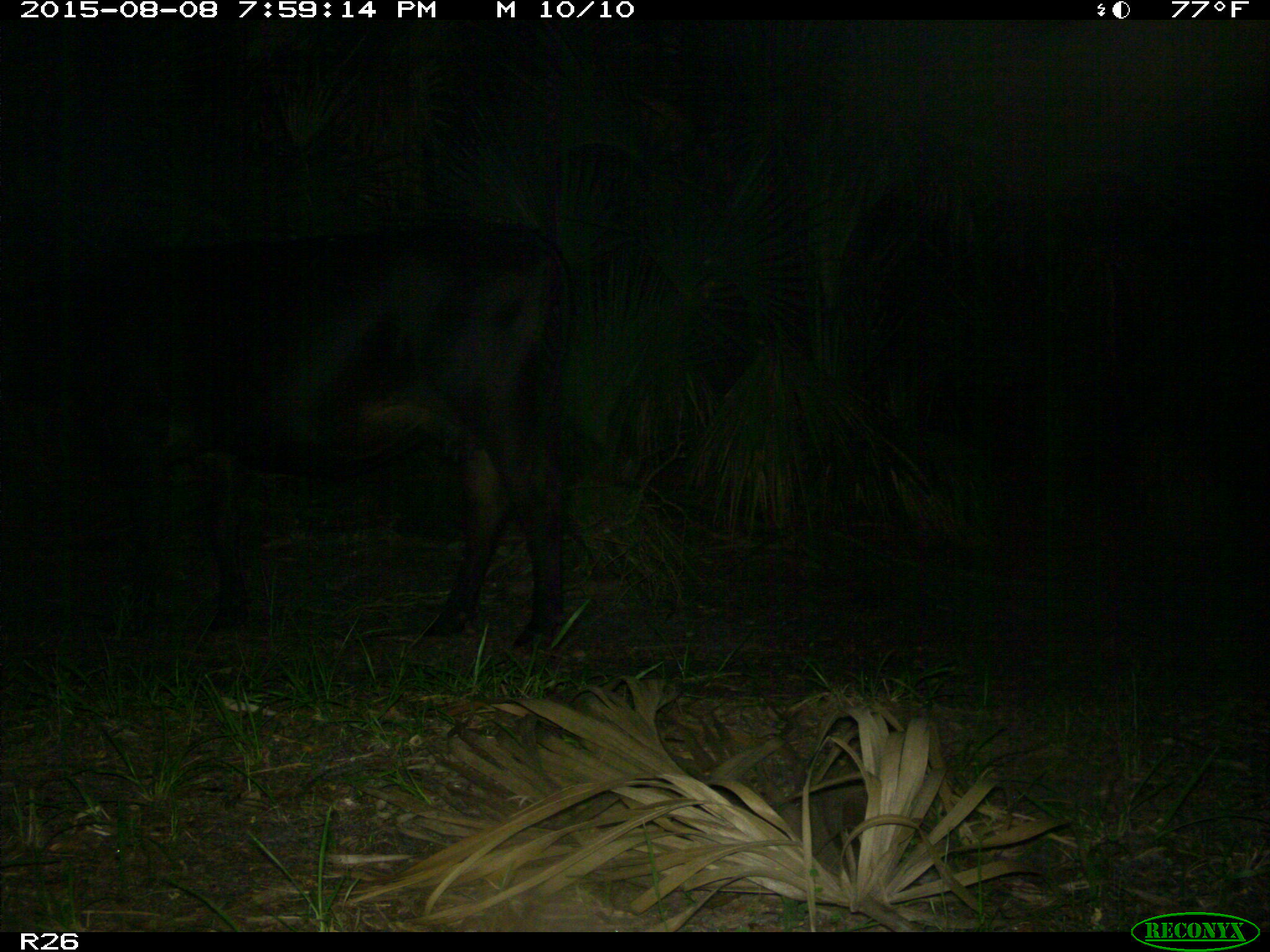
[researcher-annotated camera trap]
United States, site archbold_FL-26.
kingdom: Animalia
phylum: Chordata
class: Mammalia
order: Artiodactyla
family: Bovidae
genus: Bos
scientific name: Bos taurus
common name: domestic cow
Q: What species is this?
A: Bos taurus (domestic cow).